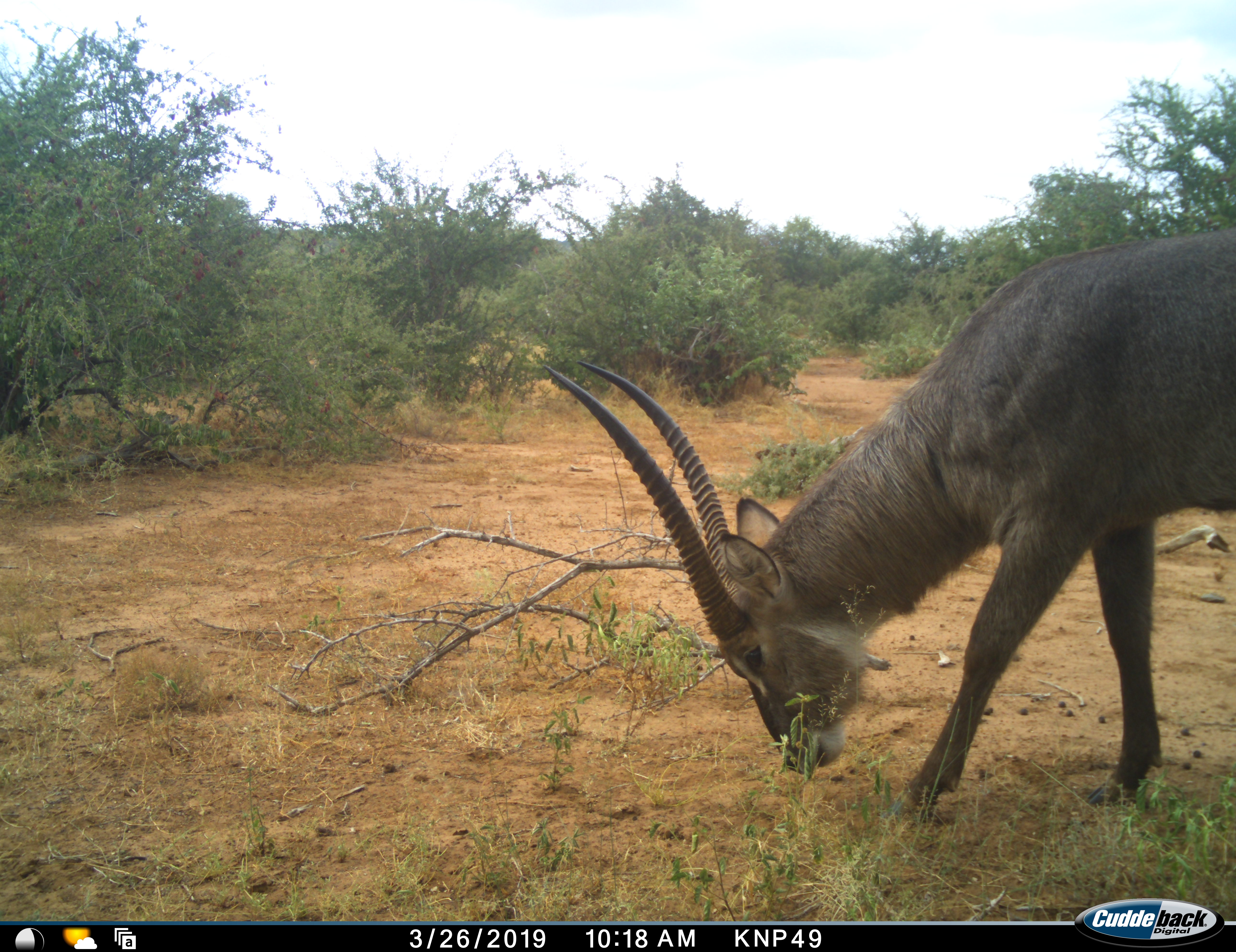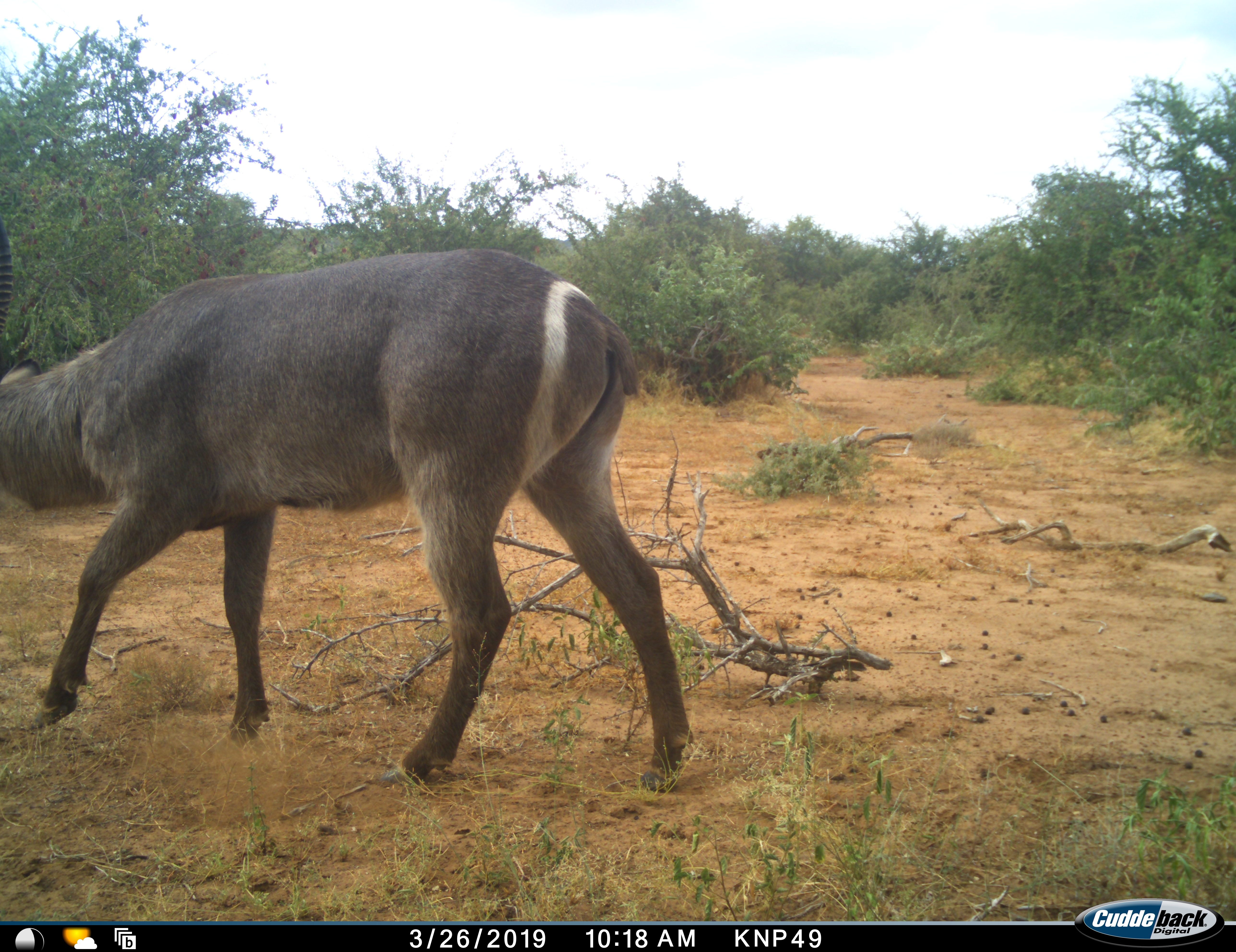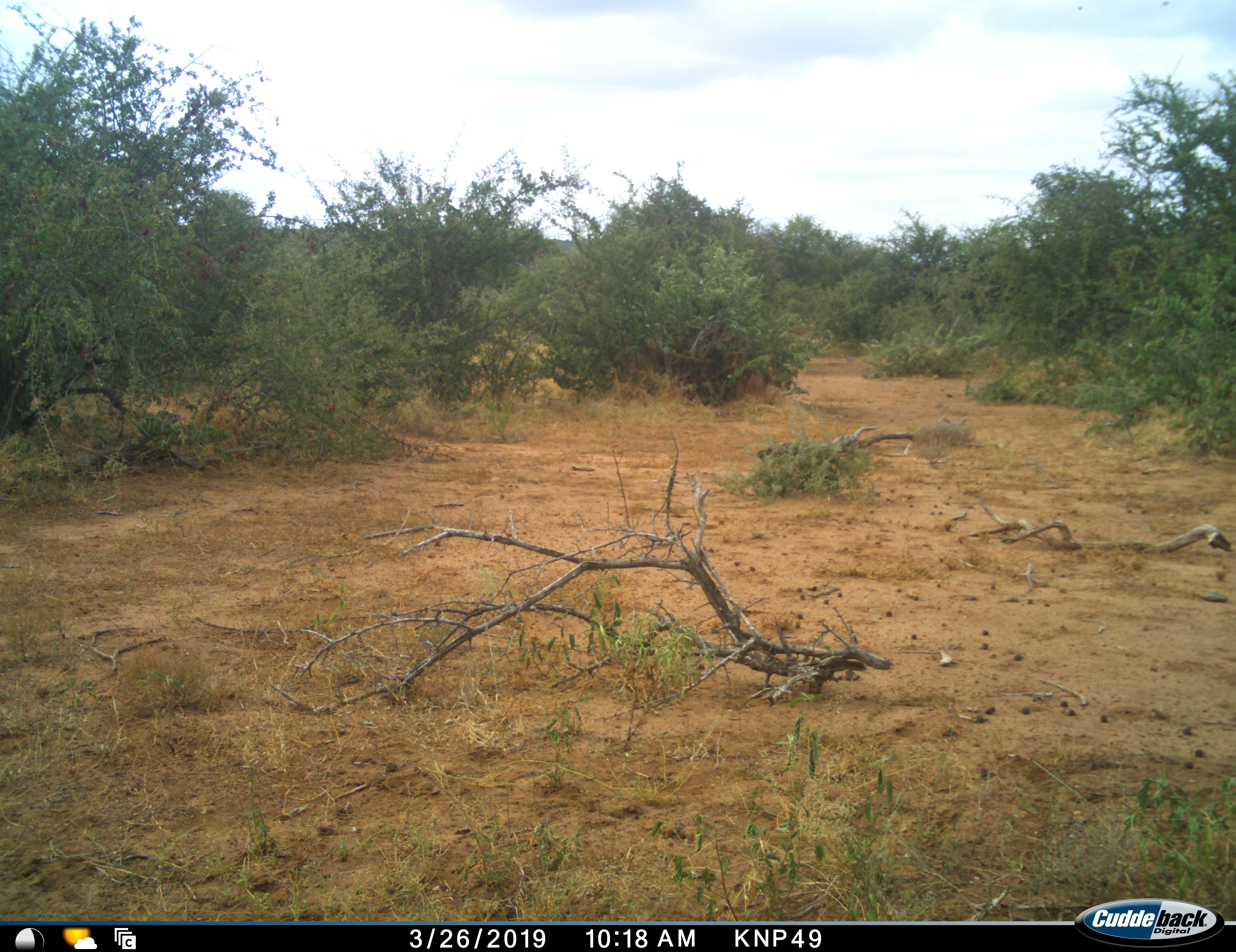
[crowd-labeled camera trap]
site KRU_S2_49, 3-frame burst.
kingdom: Animalia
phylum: Chordata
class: Mammalia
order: Artiodactyla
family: Bovidae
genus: Kobus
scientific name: Kobus ellipsiprymnus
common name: waterbuck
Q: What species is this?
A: Waterbuck (Kobus ellipsiprymnus).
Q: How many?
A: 1.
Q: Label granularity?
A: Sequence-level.